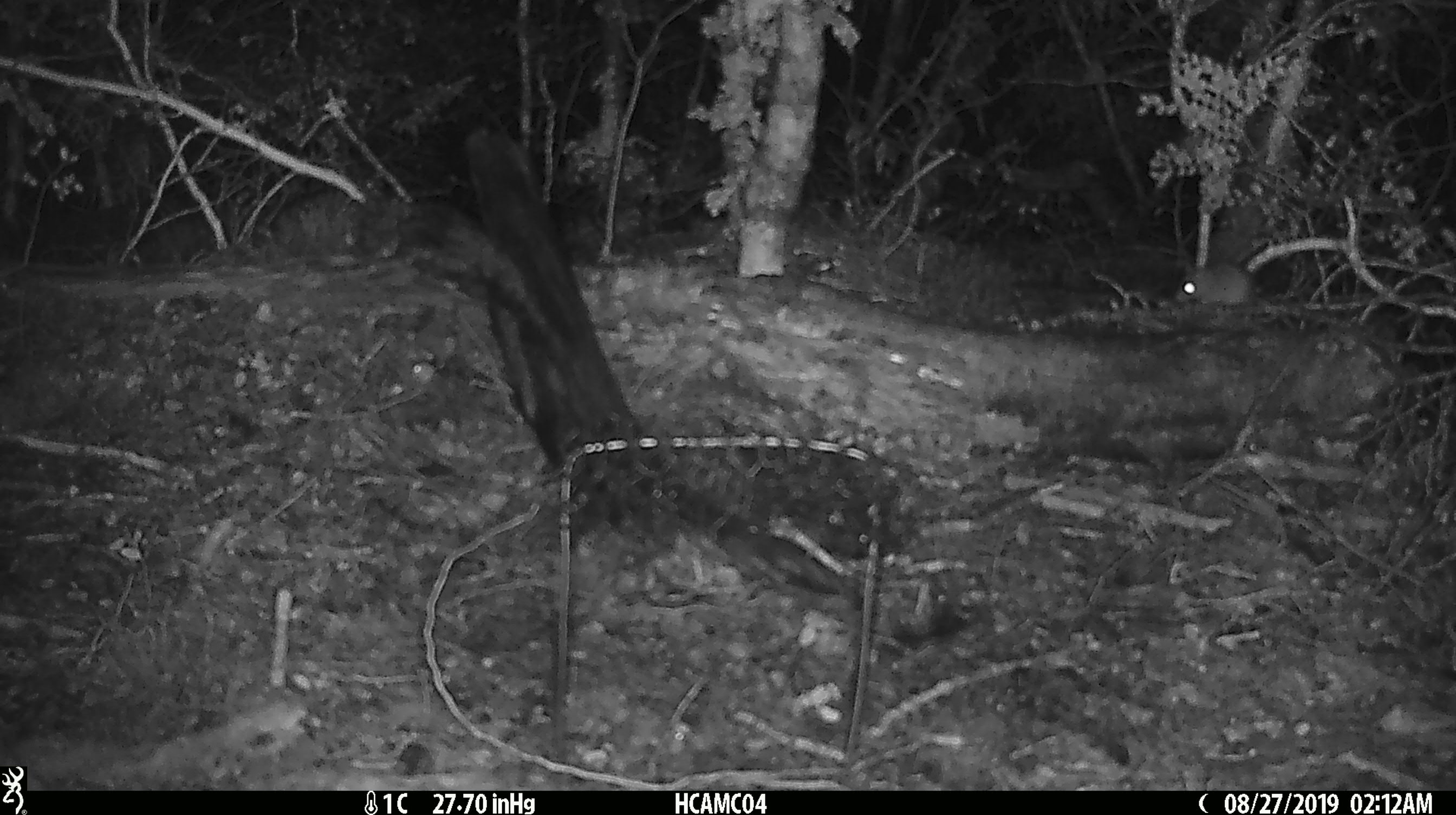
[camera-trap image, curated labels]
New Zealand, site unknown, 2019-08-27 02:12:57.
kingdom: Animalia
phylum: Chordata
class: Mammalia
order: Rodentia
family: Muridae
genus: Mus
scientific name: Mus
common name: mouse